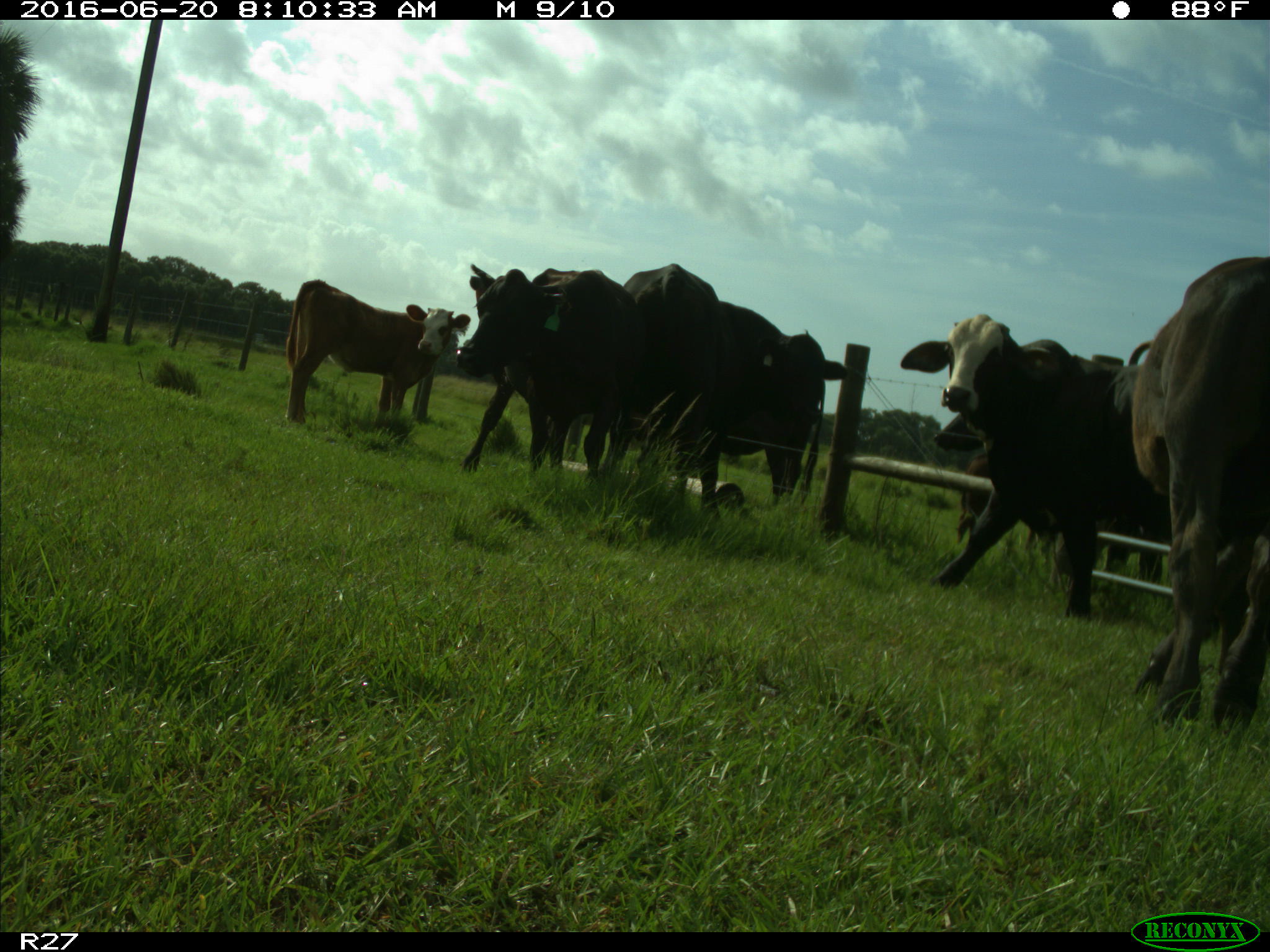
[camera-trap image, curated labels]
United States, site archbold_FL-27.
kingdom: Animalia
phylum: Chordata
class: Mammalia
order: Artiodactyla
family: Bovidae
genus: Bos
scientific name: Bos taurus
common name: domestic cow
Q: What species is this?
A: Bos taurus (domestic cow).